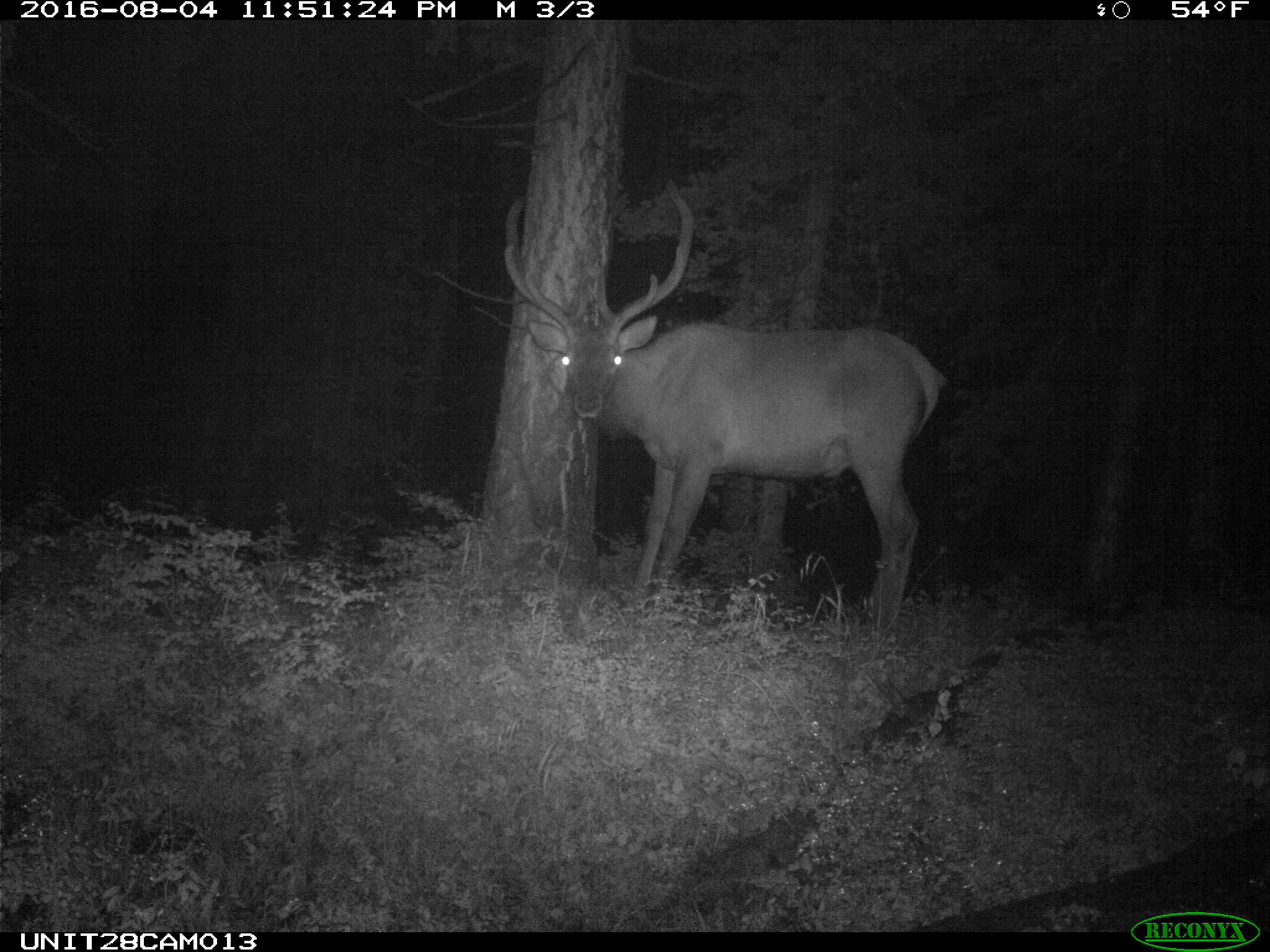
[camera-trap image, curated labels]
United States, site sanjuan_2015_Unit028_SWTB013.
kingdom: Animalia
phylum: Chordata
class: Mammalia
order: Artiodactyla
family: Cervidae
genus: Cervus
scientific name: Cervus elaphus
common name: red deer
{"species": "Cervus elaphus (red deer)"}